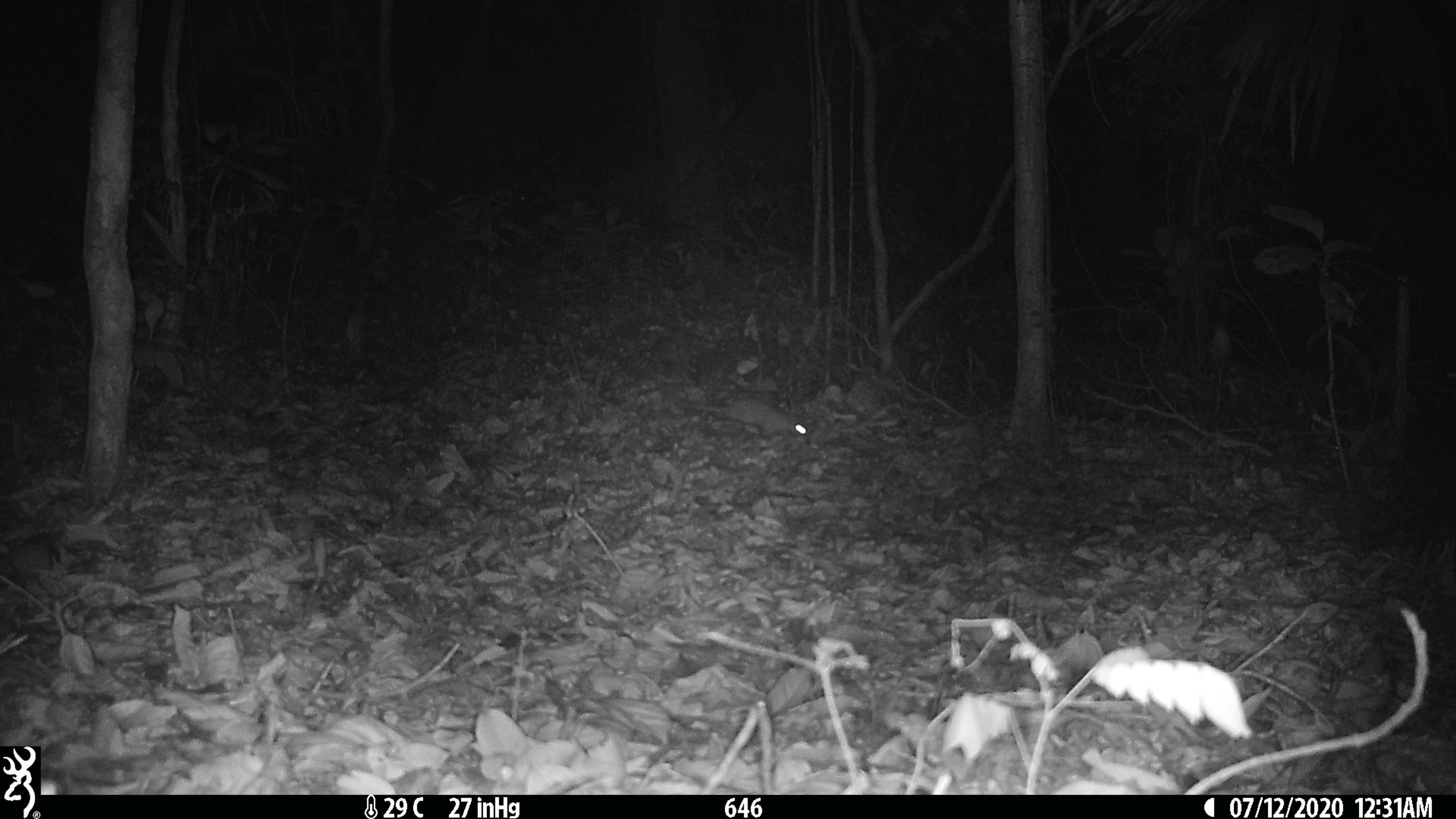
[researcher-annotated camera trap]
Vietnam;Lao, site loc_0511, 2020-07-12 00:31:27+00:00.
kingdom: Animalia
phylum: Chordata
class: Mammalia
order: Rodentia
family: Muridae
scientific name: Muridae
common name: old-world mice and rats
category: unidentified murid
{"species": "unidentified murid (old-world mice and rats) (Muridae)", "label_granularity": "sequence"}